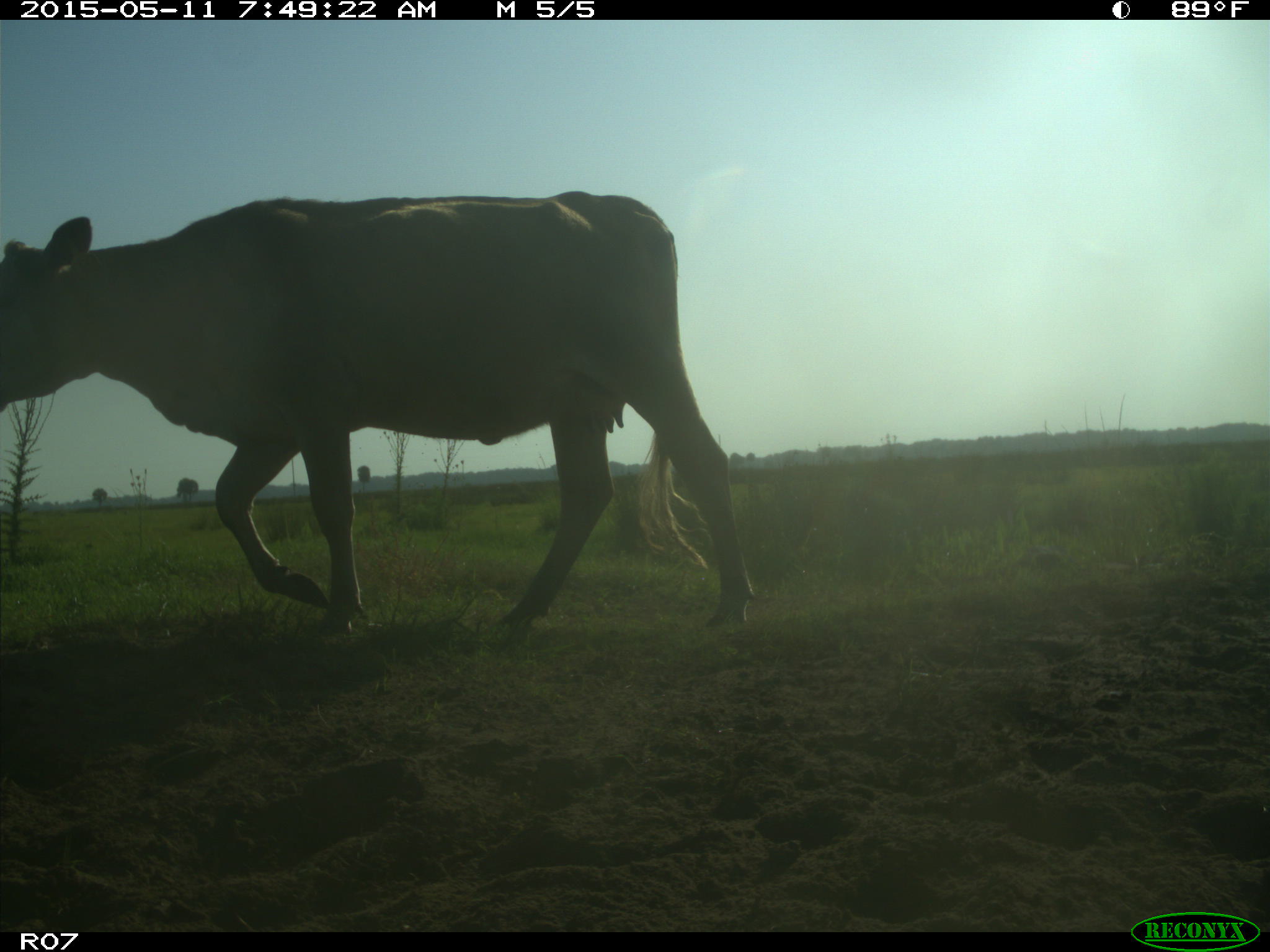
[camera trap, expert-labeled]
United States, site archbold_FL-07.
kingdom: Animalia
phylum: Chordata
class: Mammalia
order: Artiodactyla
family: Bovidae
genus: Bos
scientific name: Bos taurus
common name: domestic cow